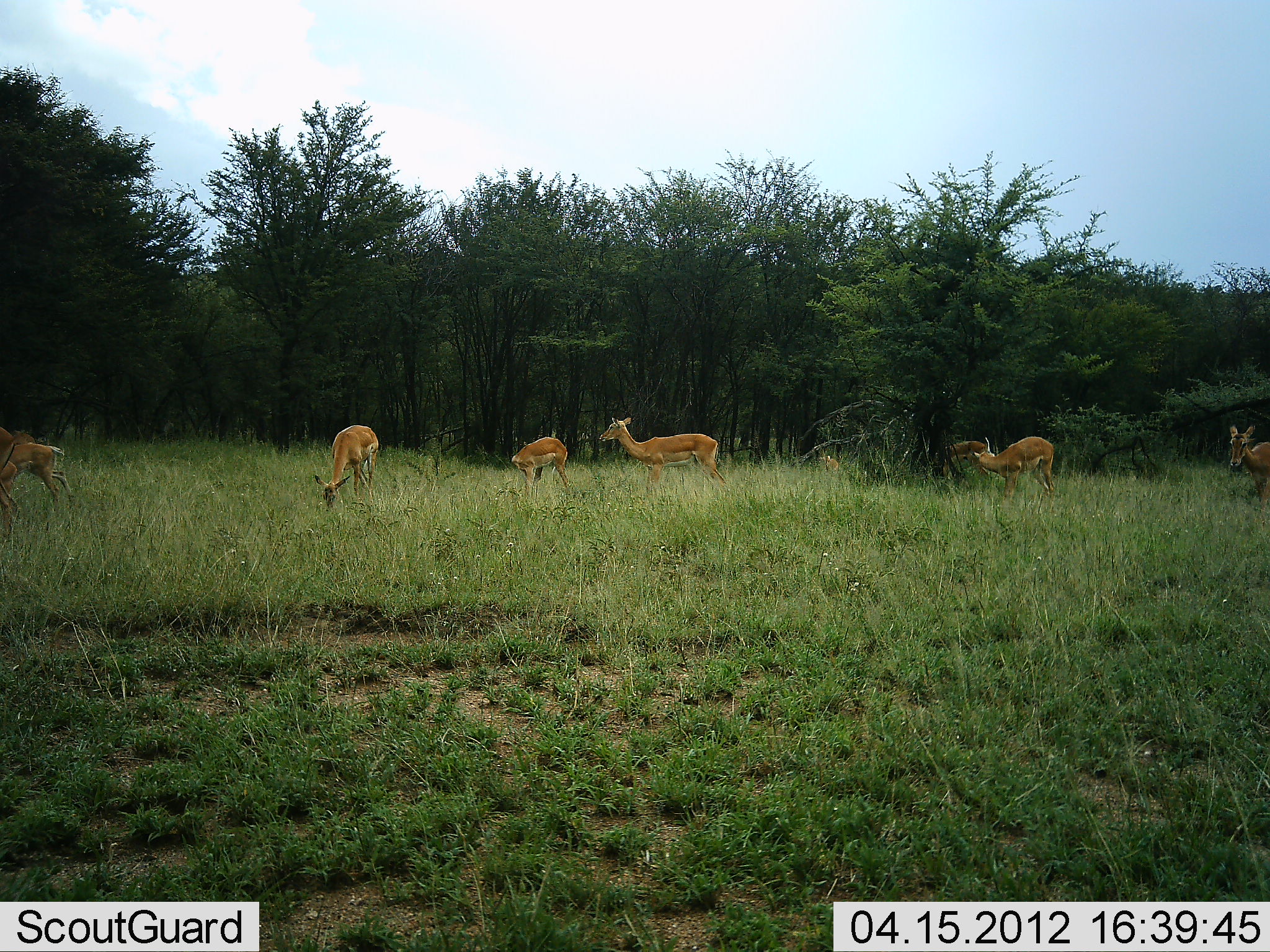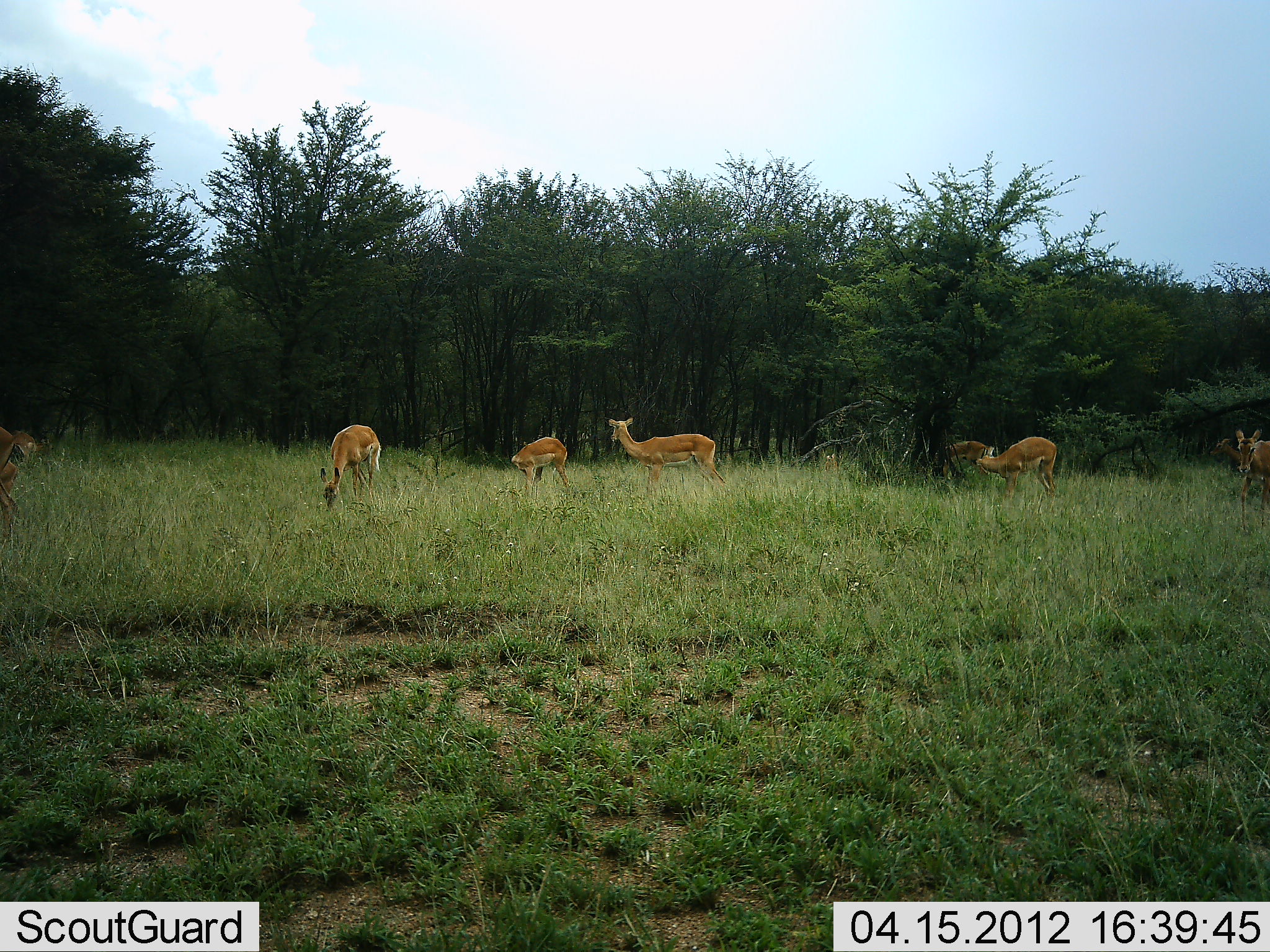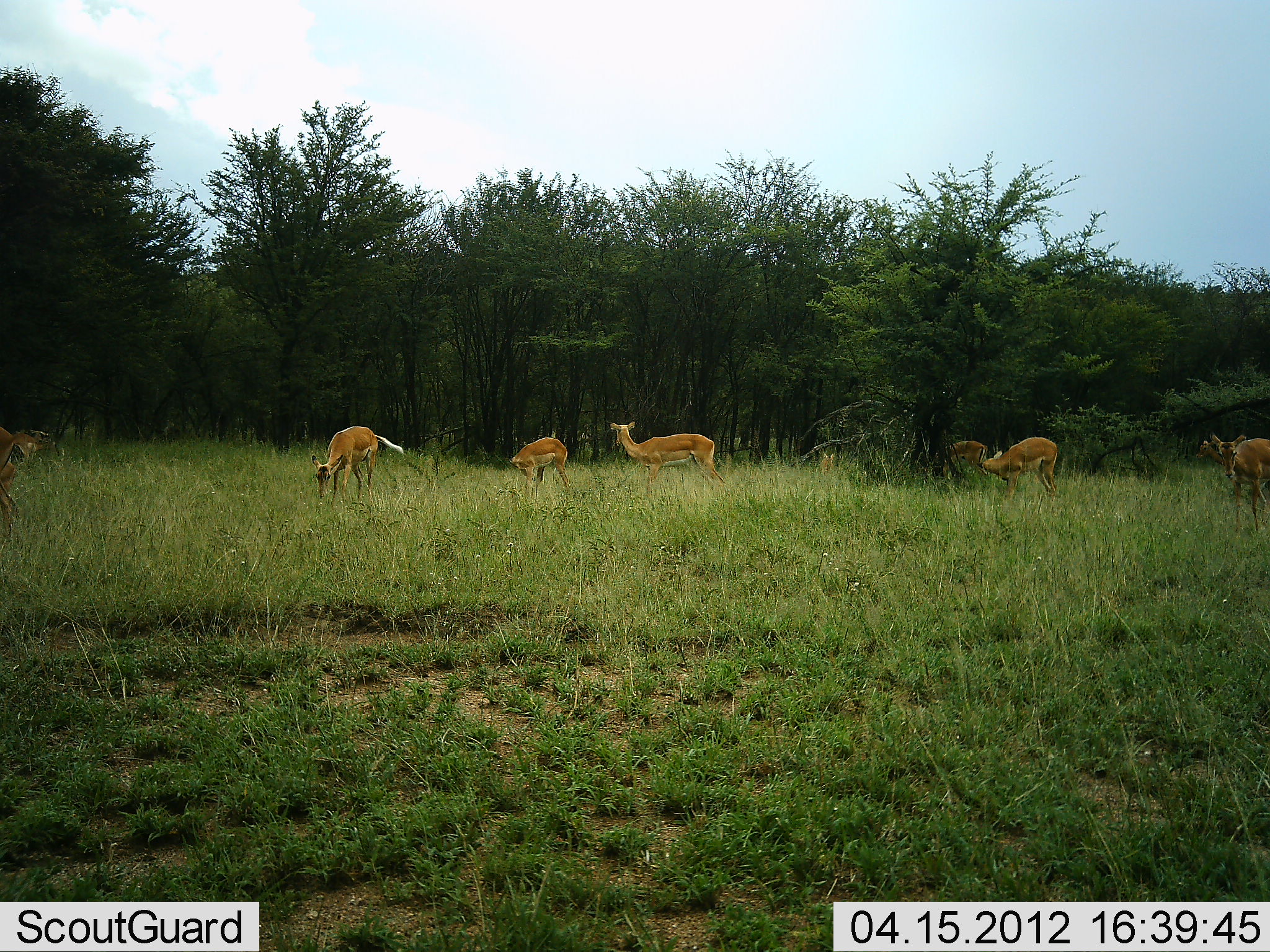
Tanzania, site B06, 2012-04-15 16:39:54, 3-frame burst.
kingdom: Animalia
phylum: Chordata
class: Mammalia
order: Artiodactyla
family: Bovidae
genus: Aepyceros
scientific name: Aepyceros melampus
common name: impala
Impala (Aepyceros melampus), count 9. Behavior (volunteer vote fractions): standing 69%, resting 0%, moving 44%, interacting 0%. Young present (vote fraction): 0%. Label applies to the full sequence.